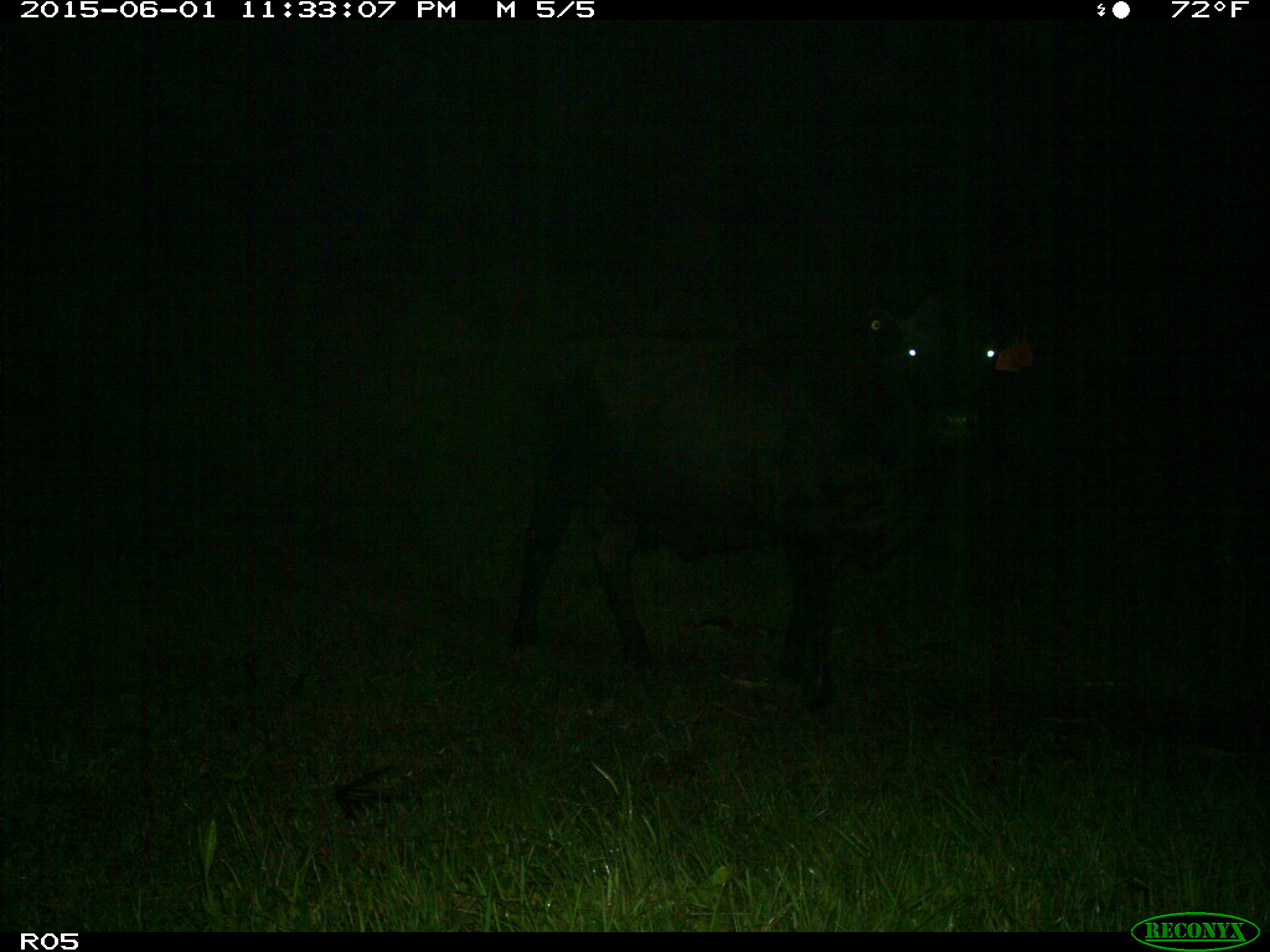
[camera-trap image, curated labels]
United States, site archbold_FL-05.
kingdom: Animalia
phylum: Chordata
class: Mammalia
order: Artiodactyla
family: Bovidae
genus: Bos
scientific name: Bos taurus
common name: domestic cow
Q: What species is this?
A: Bos taurus (domestic cow).